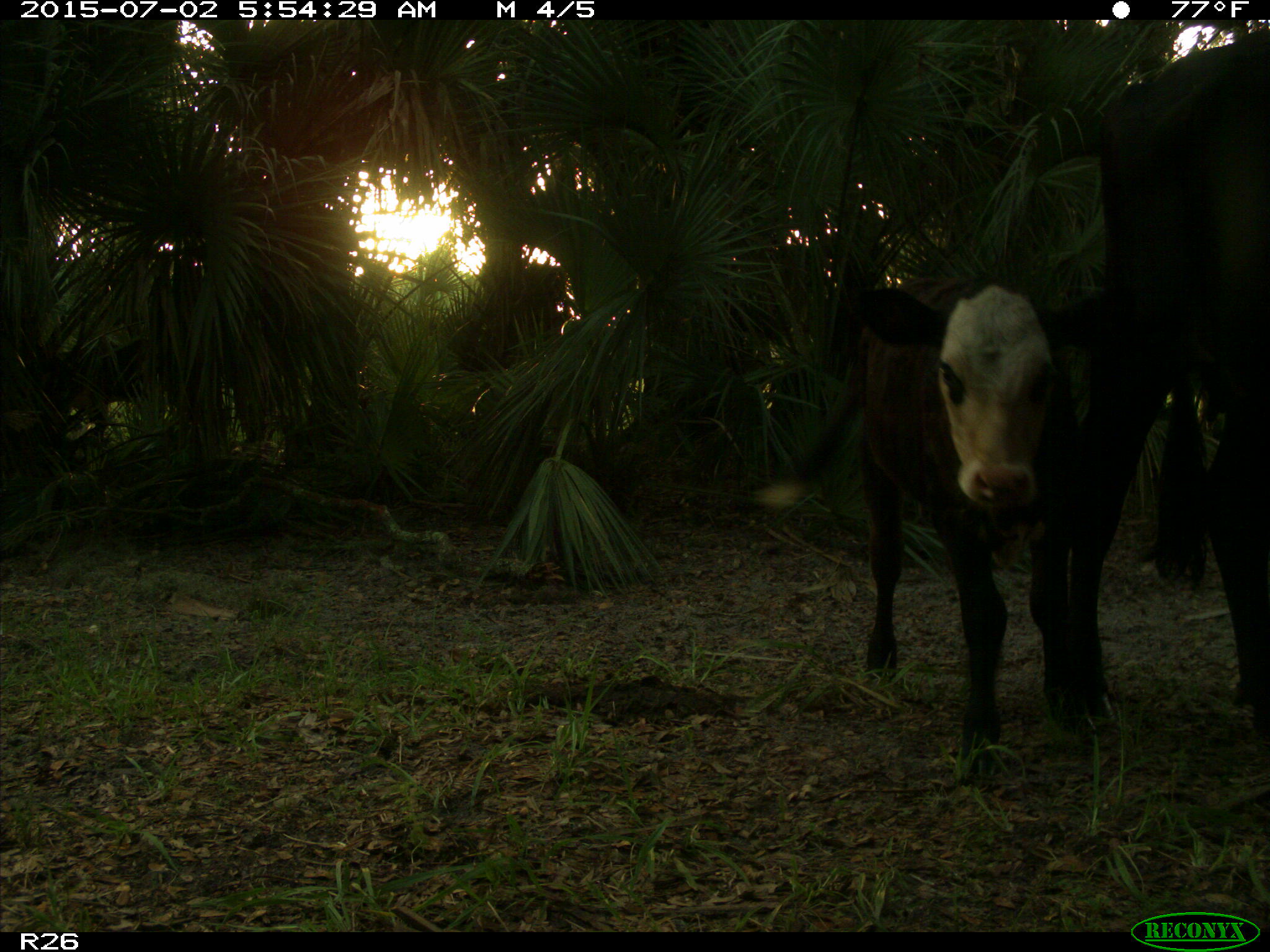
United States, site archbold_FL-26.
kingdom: Animalia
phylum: Chordata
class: Mammalia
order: Artiodactyla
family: Bovidae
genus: Bos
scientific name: Bos taurus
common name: domestic cow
Bos taurus (domestic cow).